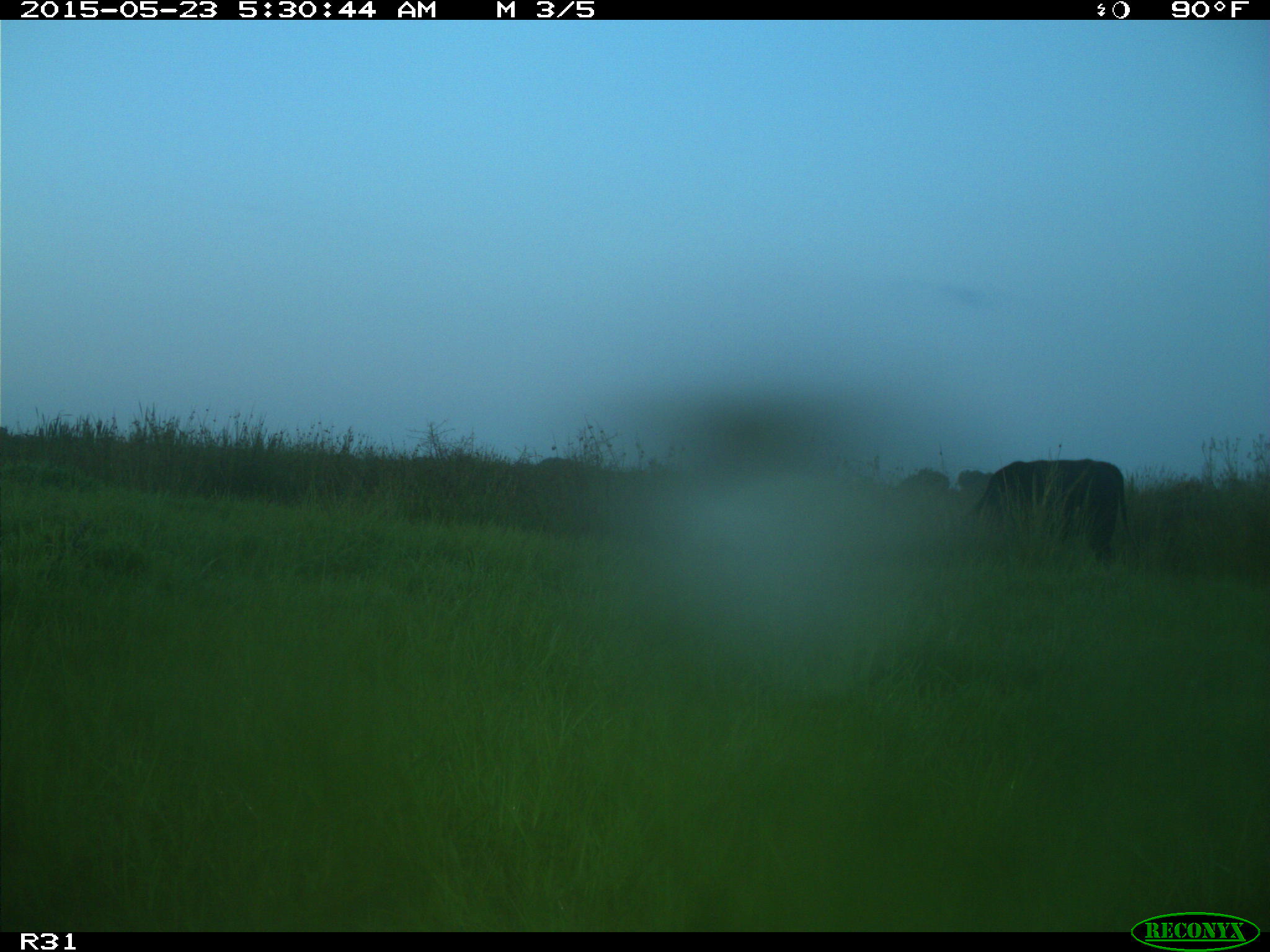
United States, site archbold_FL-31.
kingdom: Animalia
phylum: Chordata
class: Mammalia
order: Artiodactyla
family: Bovidae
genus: Bos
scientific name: Bos taurus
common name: domestic cow